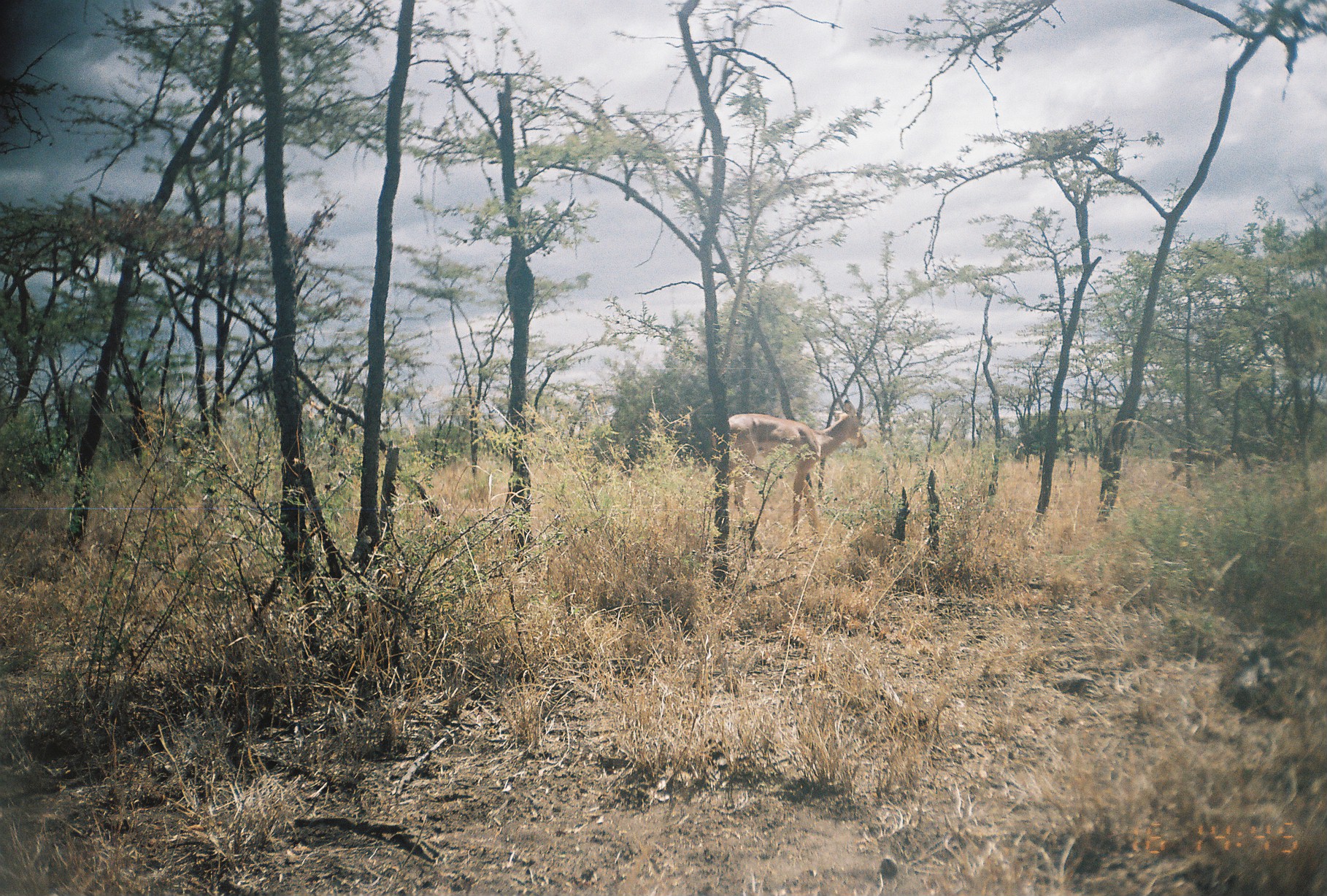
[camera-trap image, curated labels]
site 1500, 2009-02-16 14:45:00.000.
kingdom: Animalia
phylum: Chordata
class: Mammalia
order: Artiodactyla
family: Bovidae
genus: Aepyceros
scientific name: Aepyceros melampus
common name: impala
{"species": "Aepyceros melampus (impala)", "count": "1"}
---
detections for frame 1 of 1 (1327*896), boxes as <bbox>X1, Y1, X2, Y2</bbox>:
aepyceros melampus: <bbox>711, 400, 867, 536</bbox>